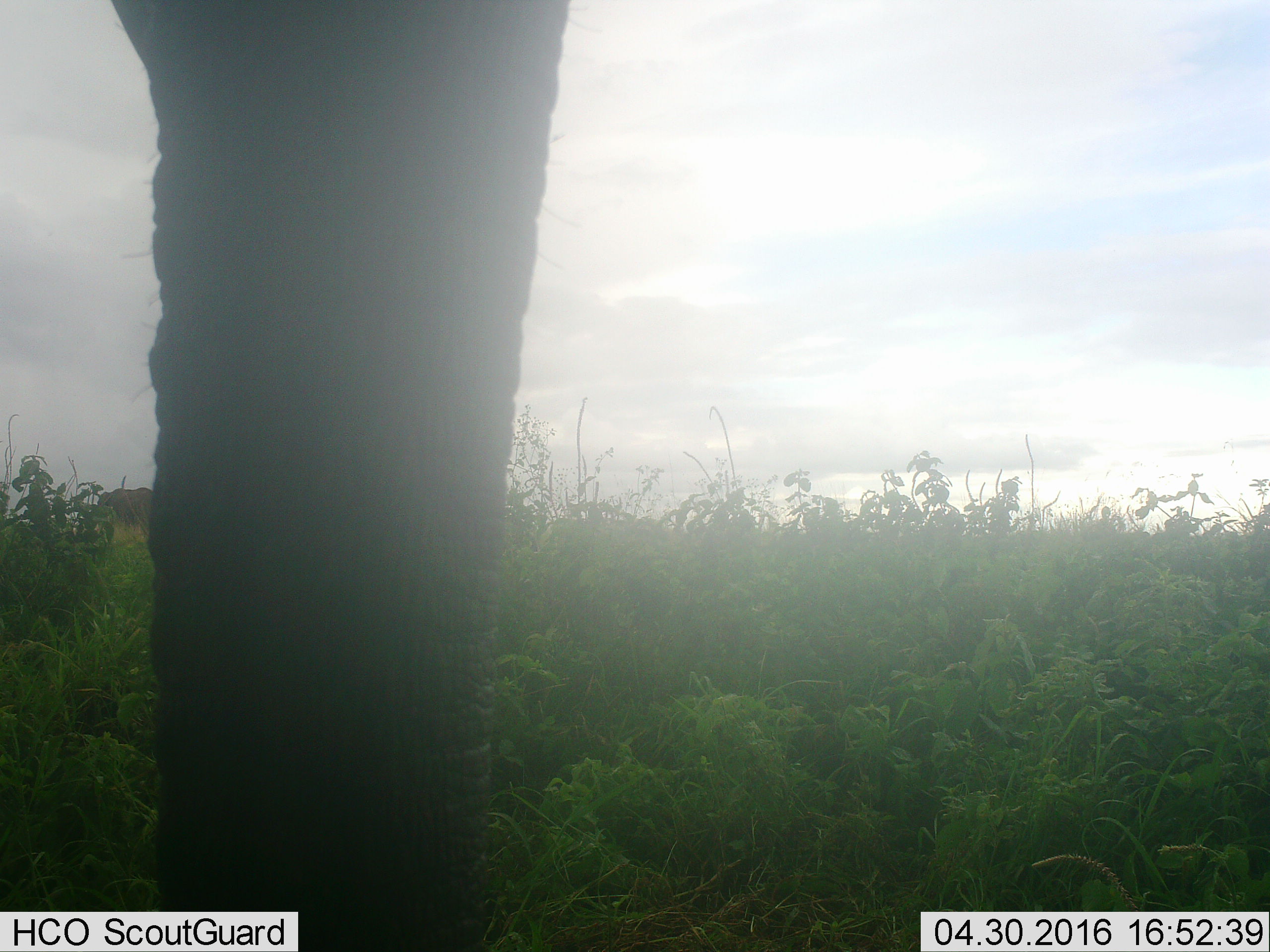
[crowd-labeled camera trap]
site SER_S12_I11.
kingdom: Animalia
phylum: Chordata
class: Mammalia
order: Proboscidea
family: Elephantidae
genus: Loxodonta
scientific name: Loxodonta africana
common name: african bush elephant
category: elephant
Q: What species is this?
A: Elephant (african bush elephant) (Loxodonta africana).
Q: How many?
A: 1.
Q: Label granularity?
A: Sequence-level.